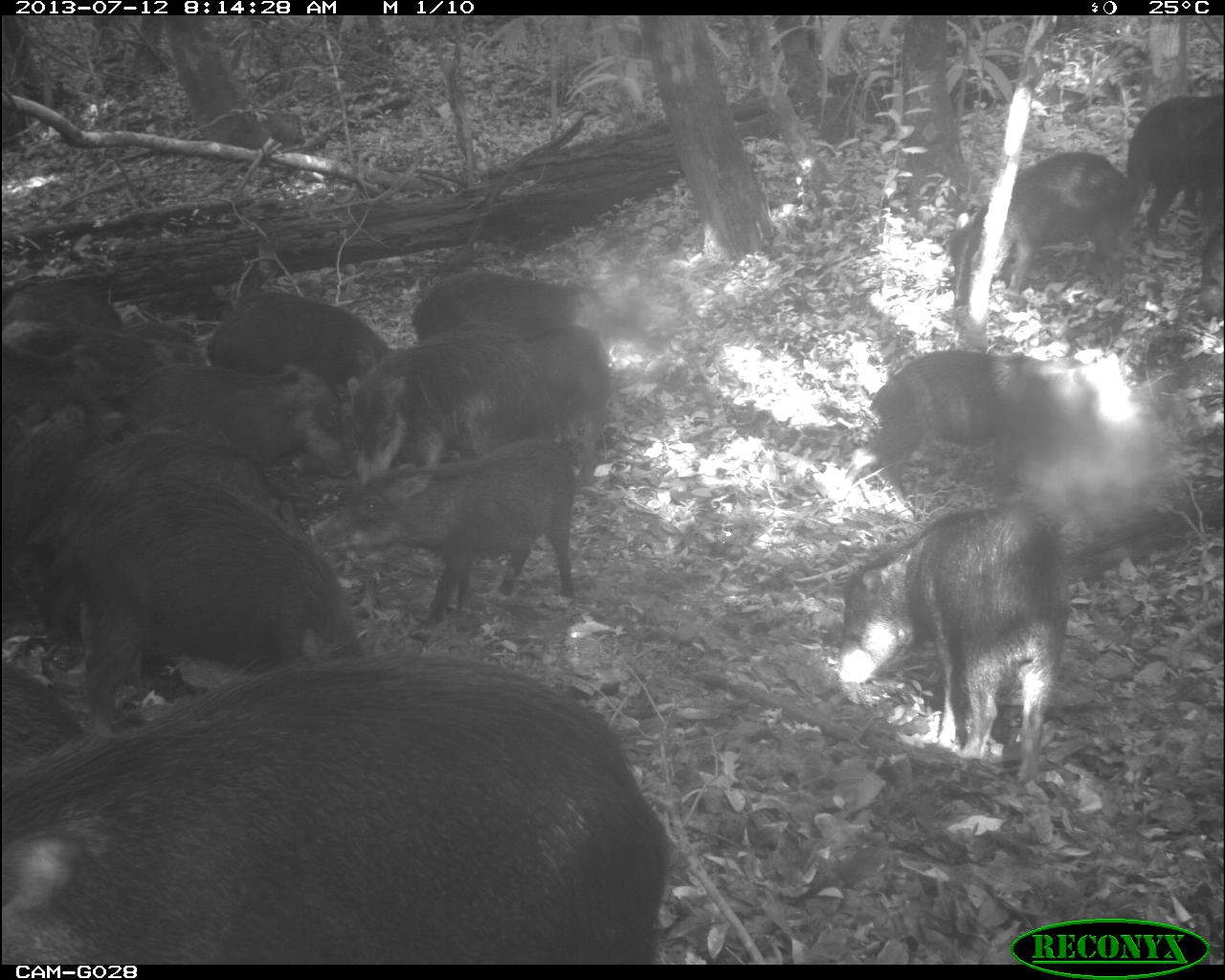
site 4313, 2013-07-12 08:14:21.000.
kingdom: Animalia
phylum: Chordata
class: Mammalia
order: Artiodactyla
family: Tayassuidae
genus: Tayassu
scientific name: Tayassu pecari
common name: white-lipped peccary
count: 20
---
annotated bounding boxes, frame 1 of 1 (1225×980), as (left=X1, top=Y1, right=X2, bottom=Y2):
group: (left=1, top=94, right=1225, bottom=964)